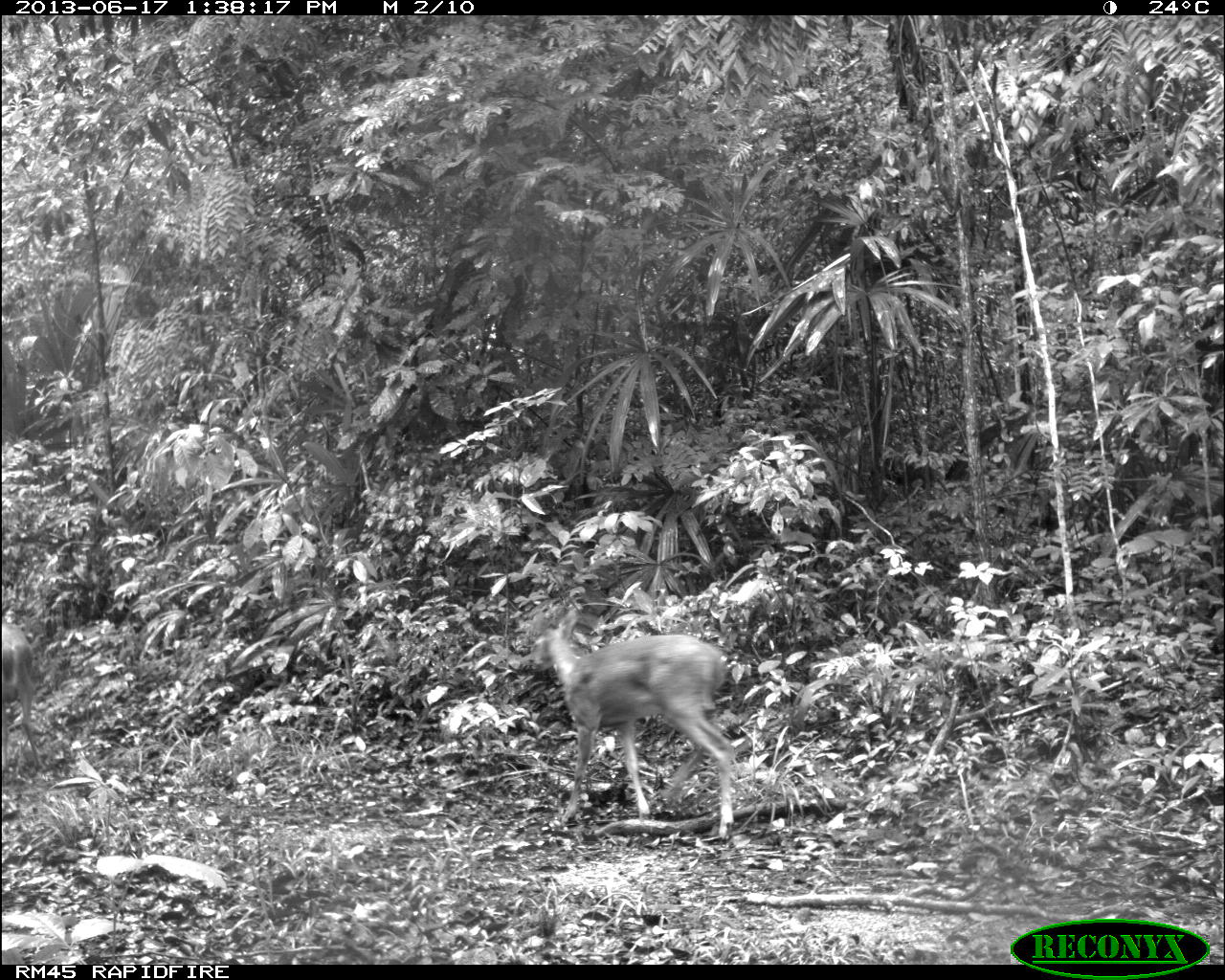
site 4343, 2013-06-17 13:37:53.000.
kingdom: Animalia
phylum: Chordata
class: Mammalia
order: Artiodactyla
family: Cervidae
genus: Odocoileus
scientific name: Odocoileus virginianus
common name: white-tailed deer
Odocoileus virginianus (white-tailed deer), count 2.